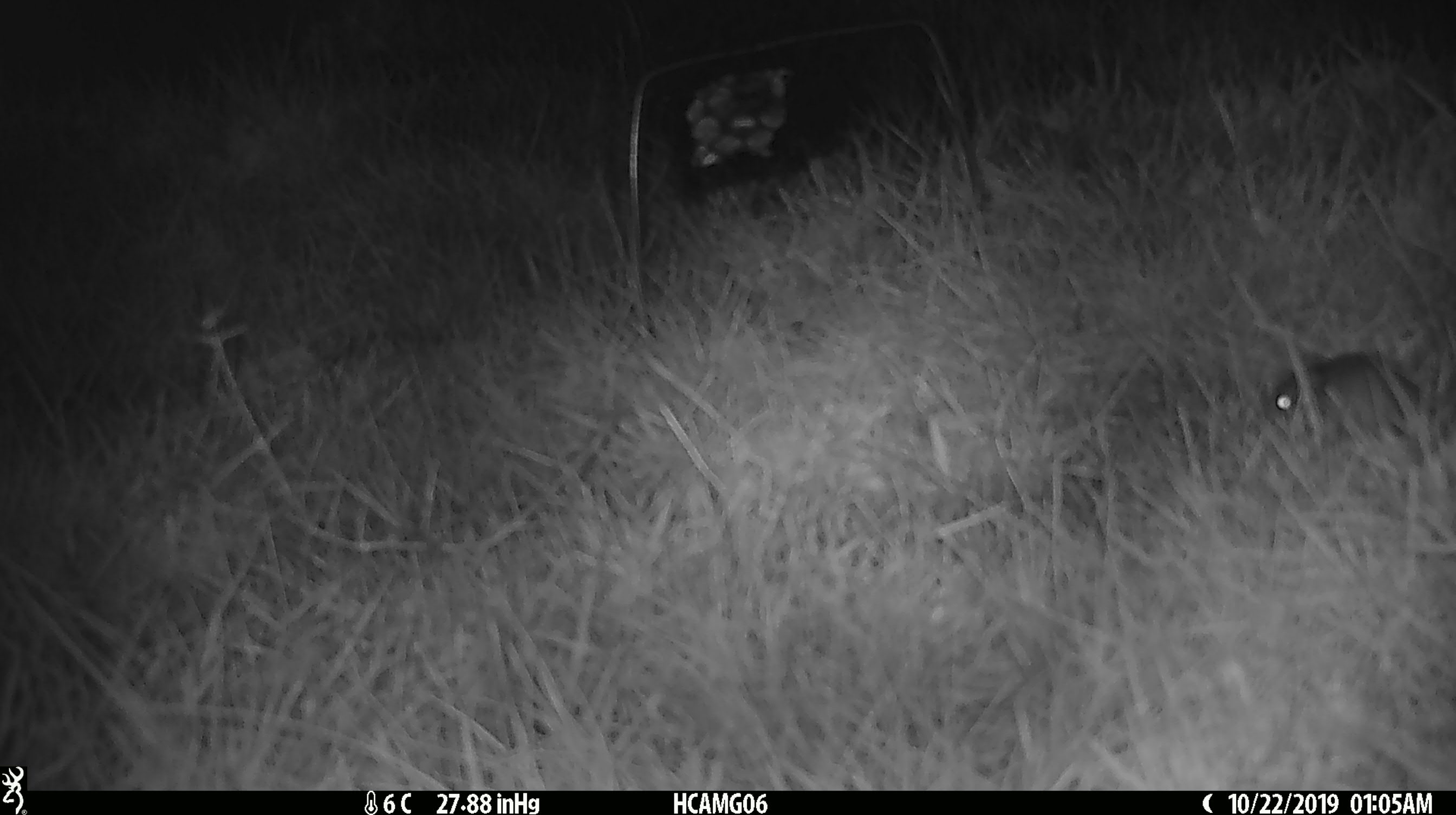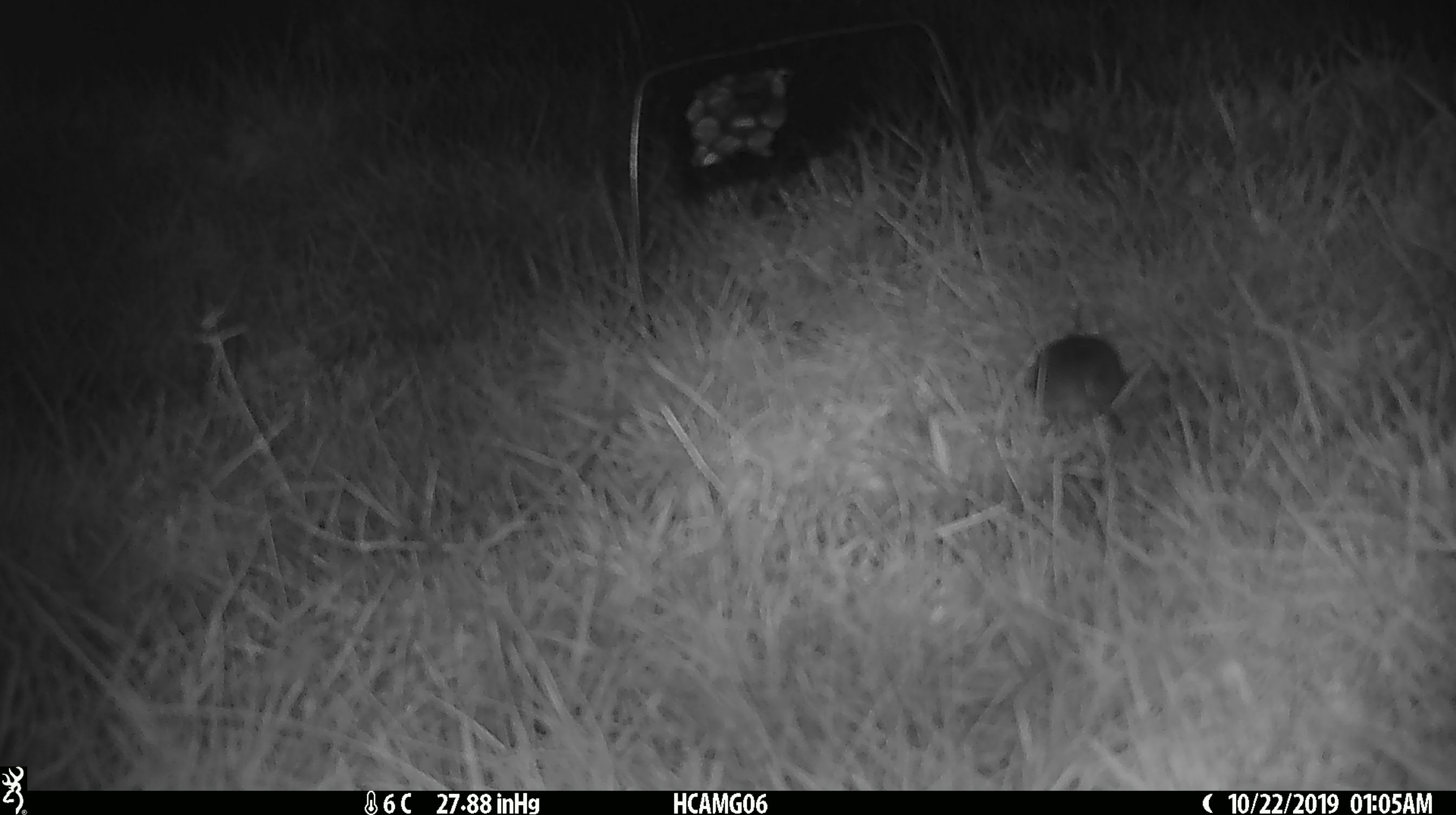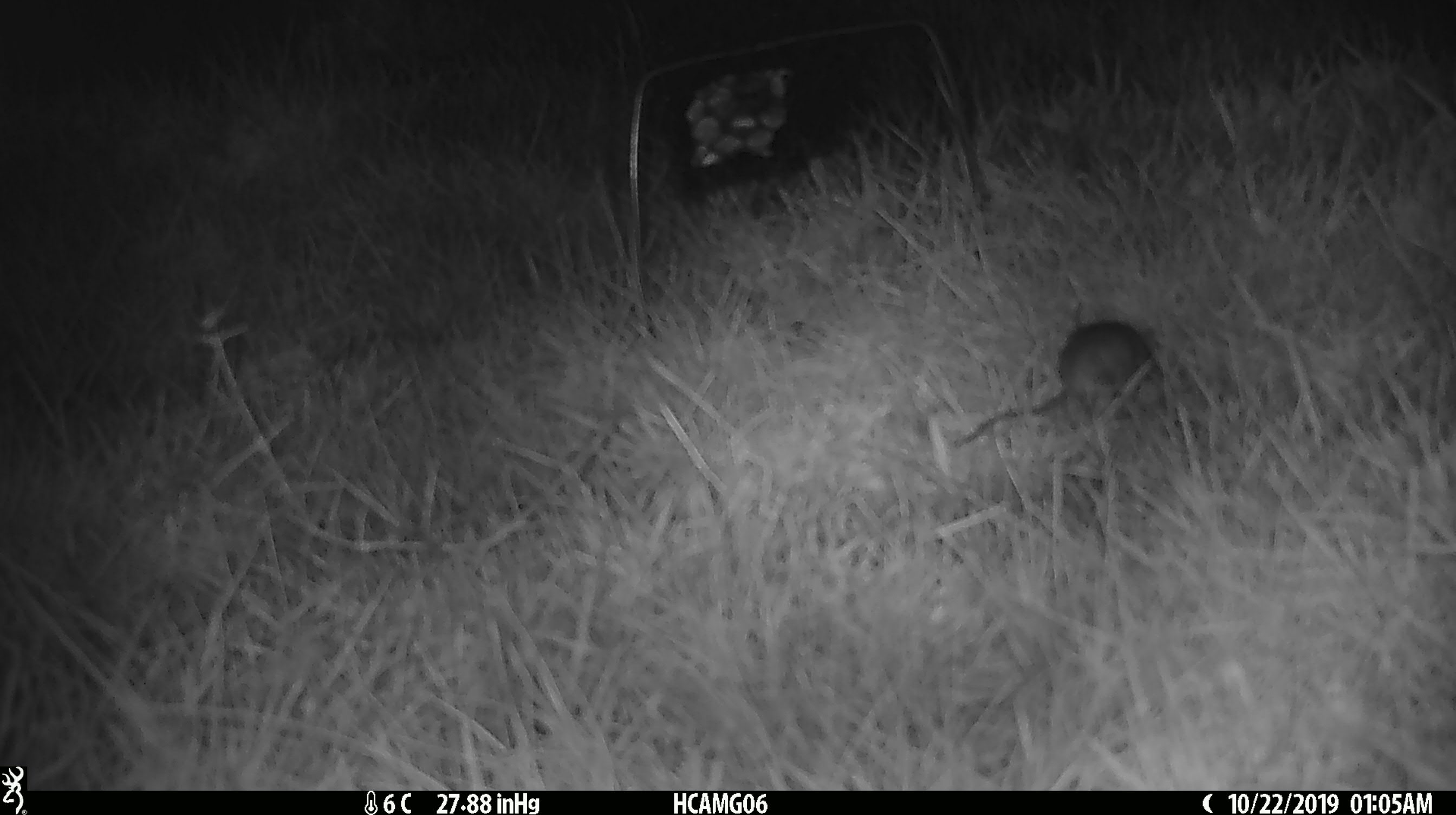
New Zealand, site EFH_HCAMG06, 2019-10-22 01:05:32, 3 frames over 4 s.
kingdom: Animalia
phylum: Chordata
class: Mammalia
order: Rodentia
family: Muridae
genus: Mus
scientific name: Mus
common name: mouse